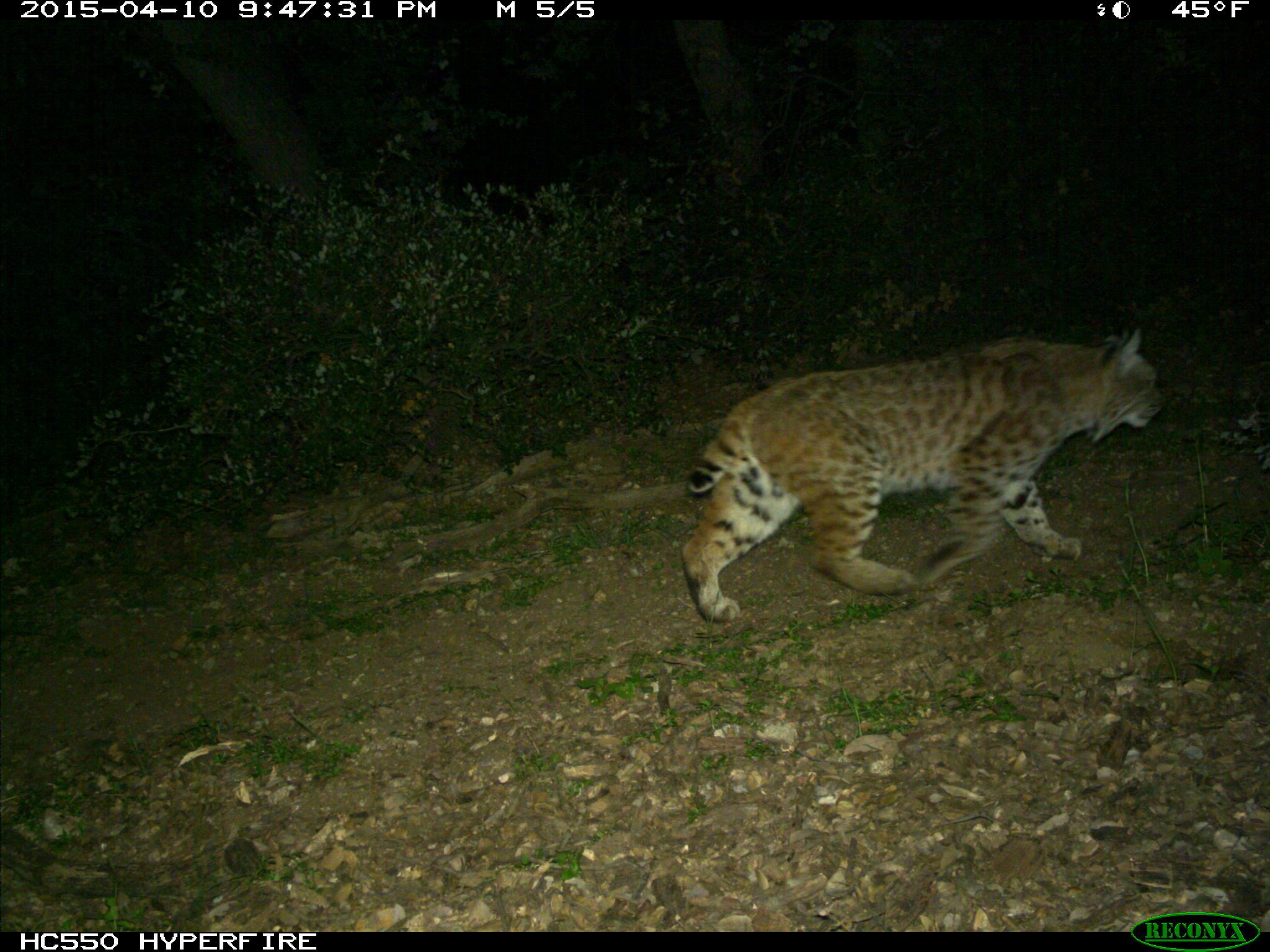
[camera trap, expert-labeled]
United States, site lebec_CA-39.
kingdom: Animalia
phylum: Chordata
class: Mammalia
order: Carnivora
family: Felidae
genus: Lynx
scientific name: Lynx rufus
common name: bobcat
Lynx rufus (bobcat).